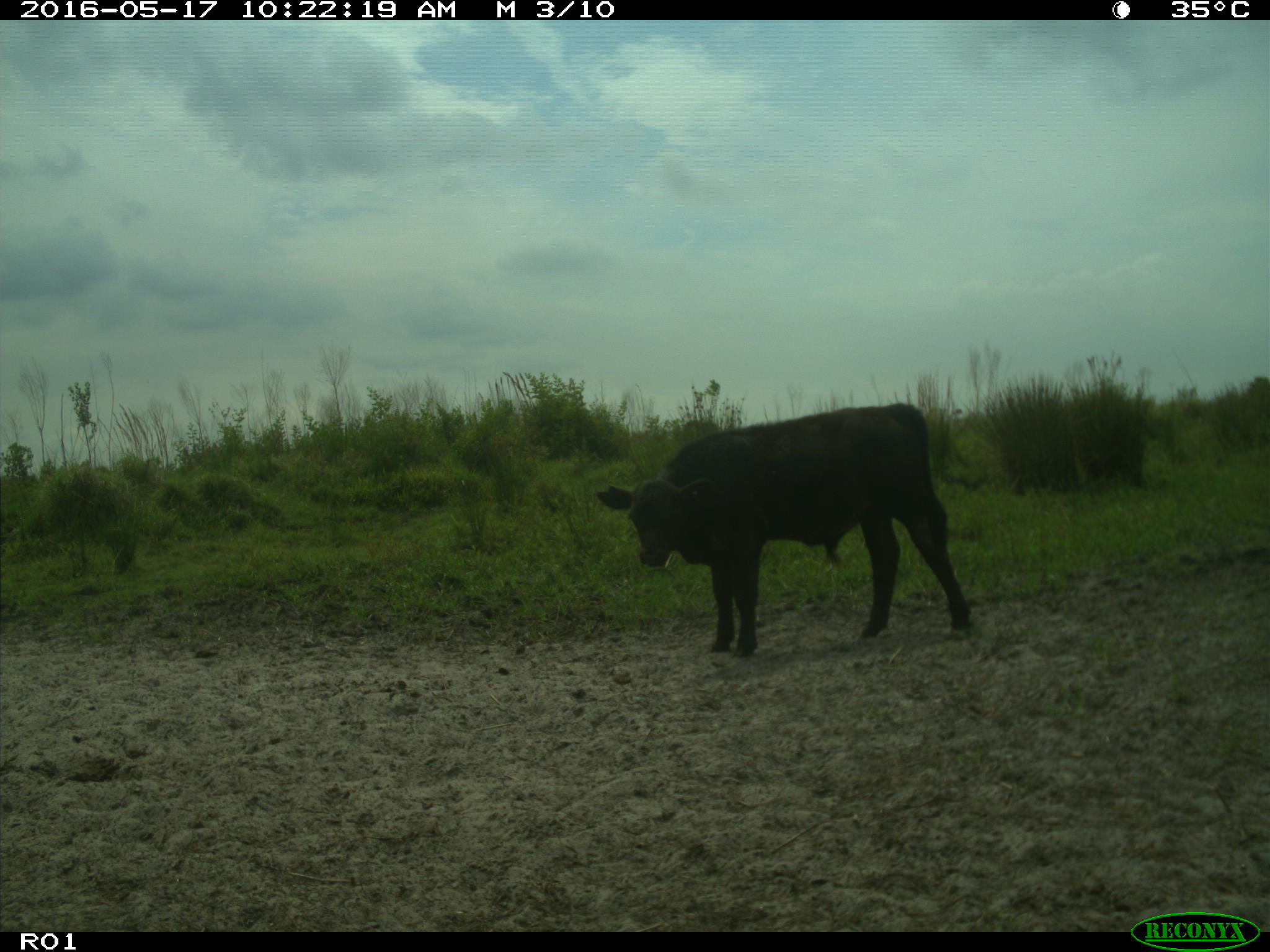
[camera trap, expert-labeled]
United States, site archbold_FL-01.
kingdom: Animalia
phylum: Chordata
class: Mammalia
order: Artiodactyla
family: Bovidae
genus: Bos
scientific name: Bos taurus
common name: domestic cow